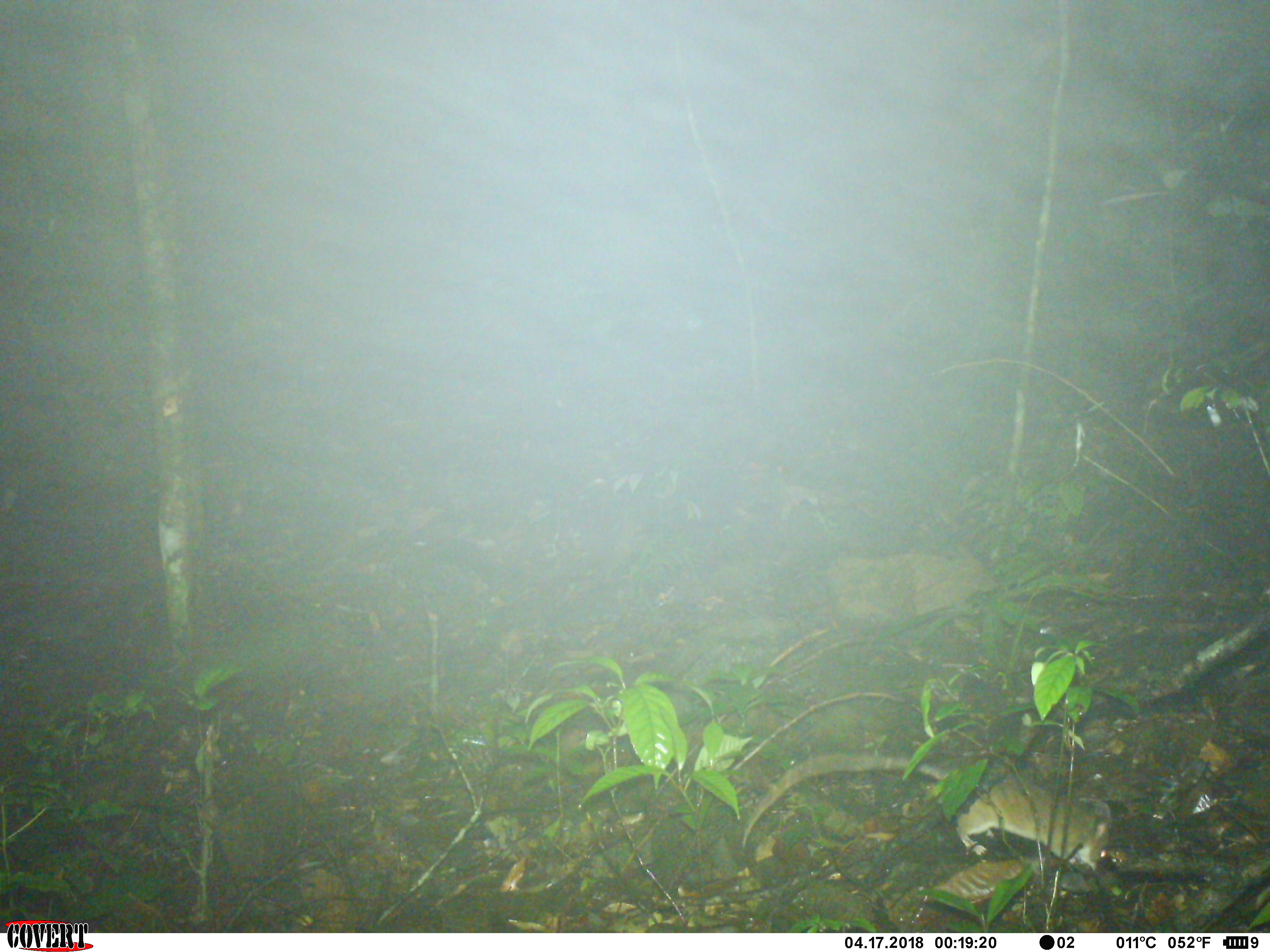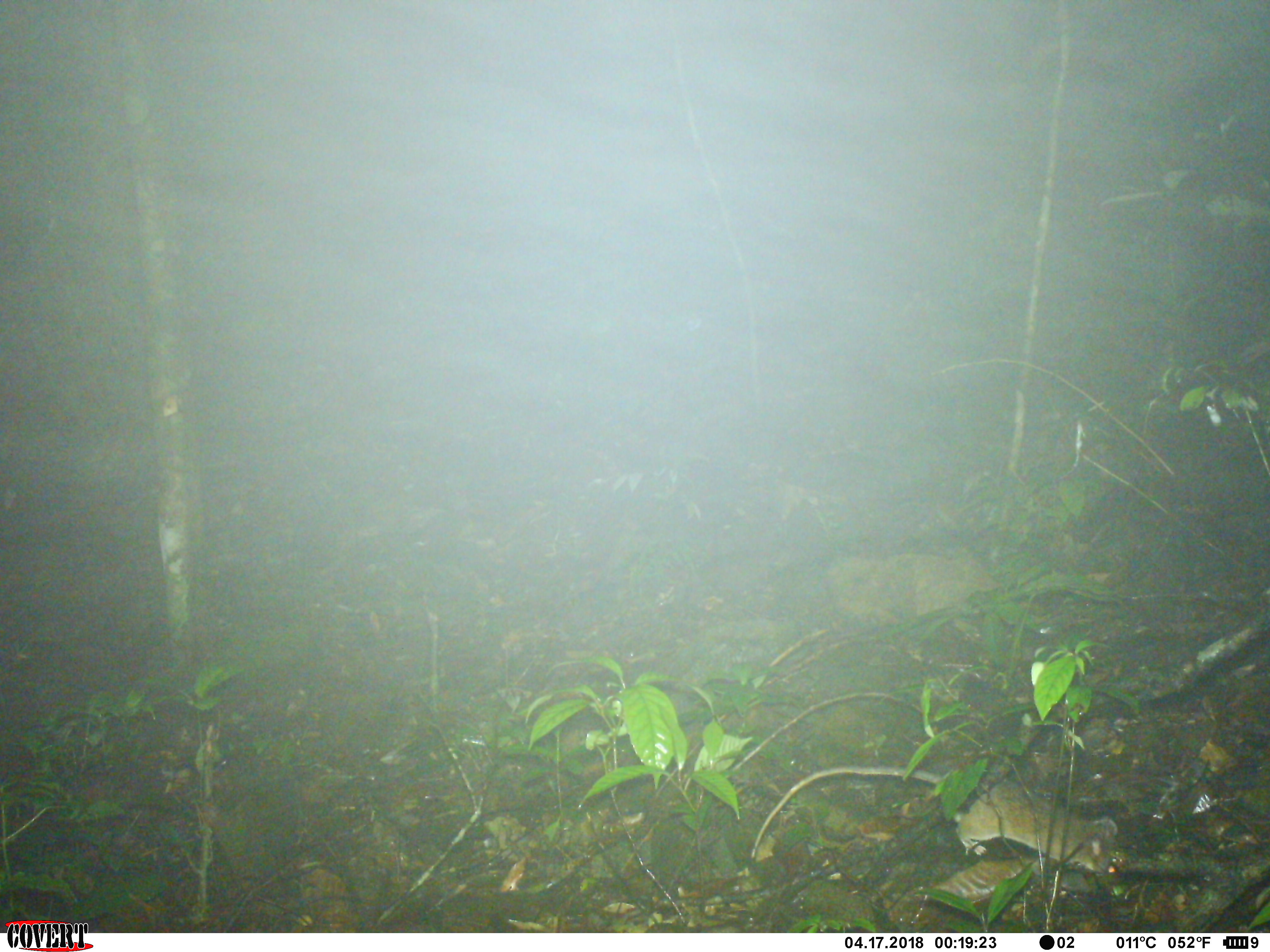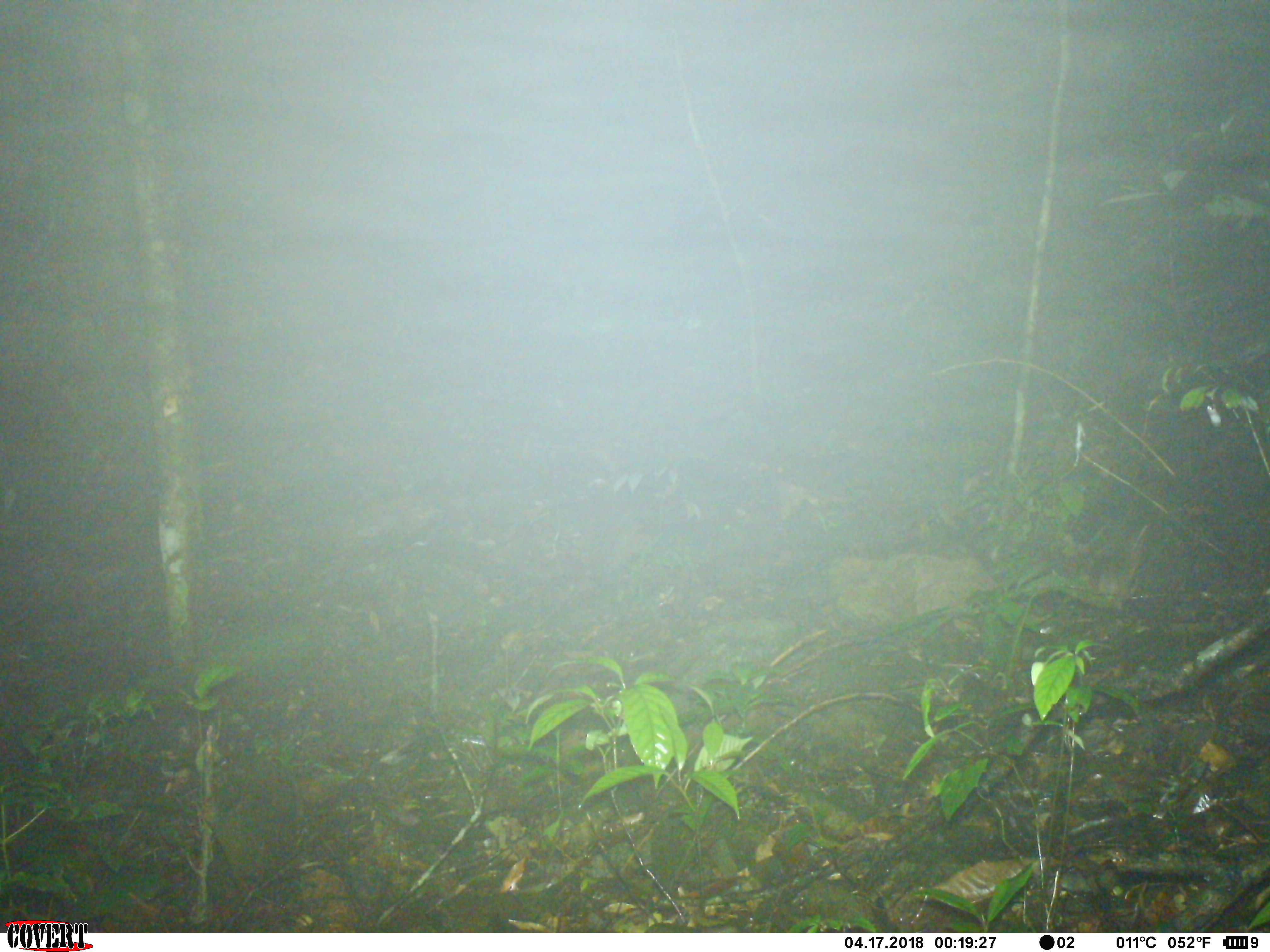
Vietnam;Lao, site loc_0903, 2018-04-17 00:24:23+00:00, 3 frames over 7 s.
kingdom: Animalia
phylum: Chordata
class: Mammalia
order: Rodentia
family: Muridae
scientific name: Muridae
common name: old-world mice and rats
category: unidentified murid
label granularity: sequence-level